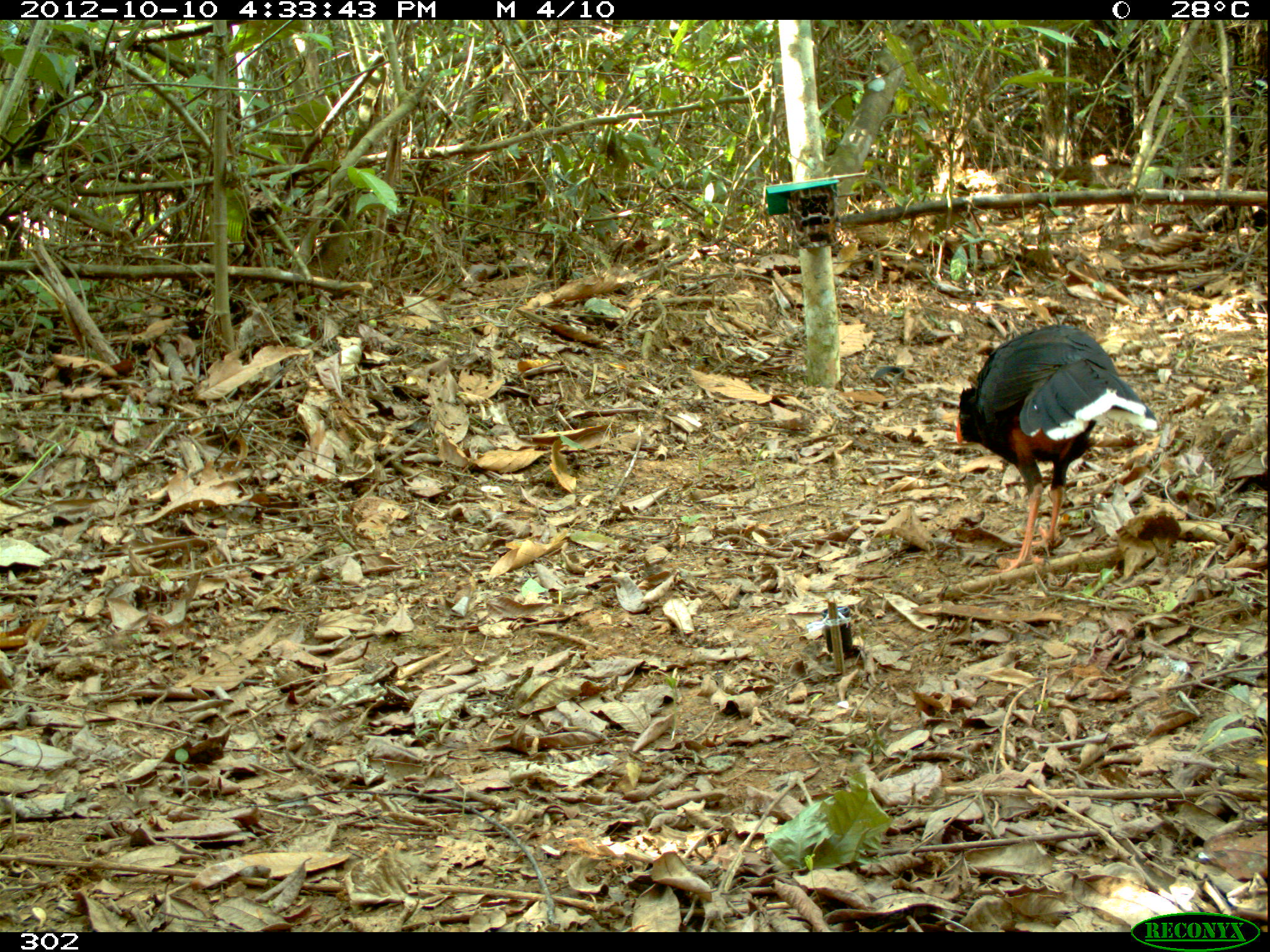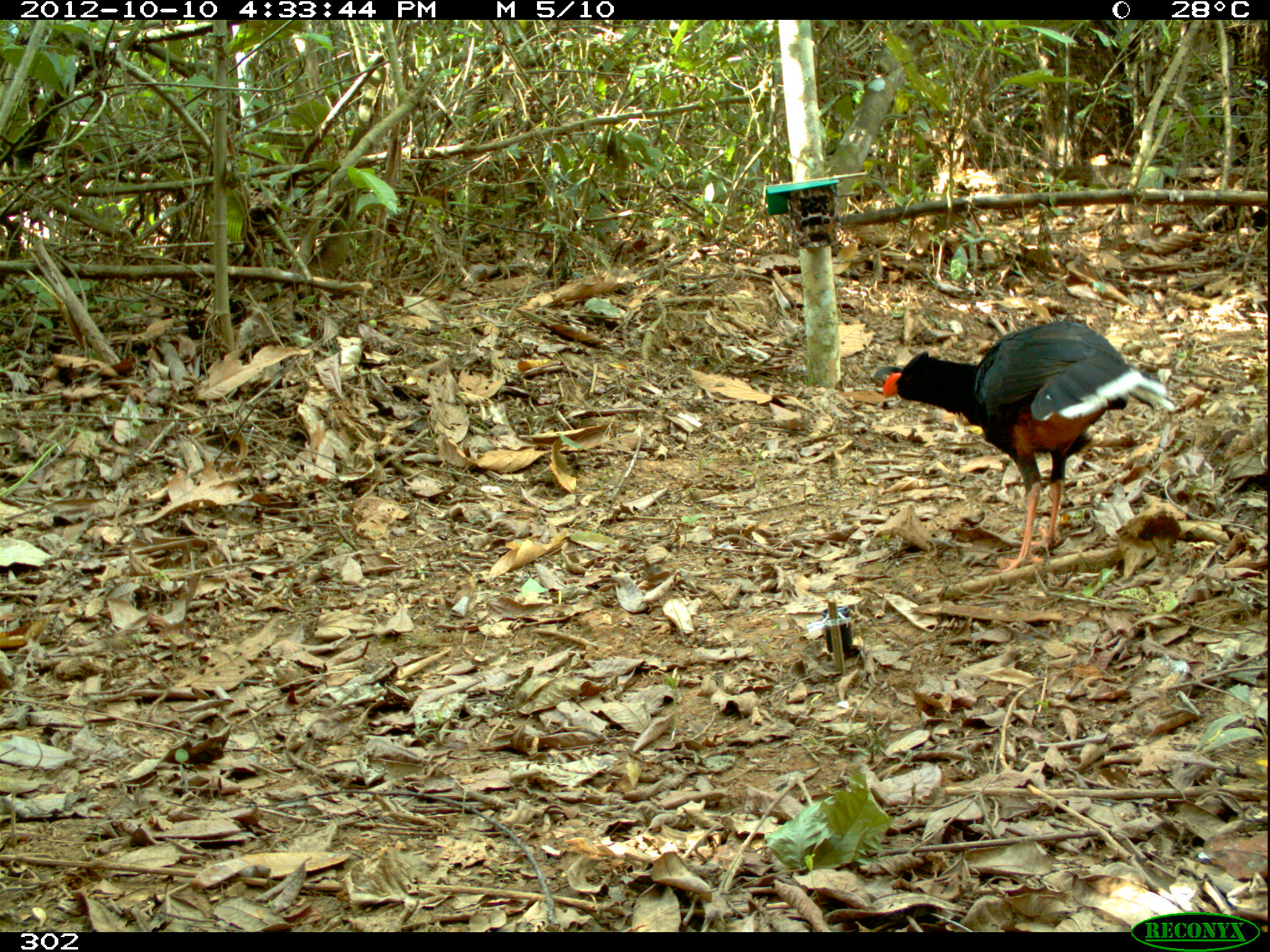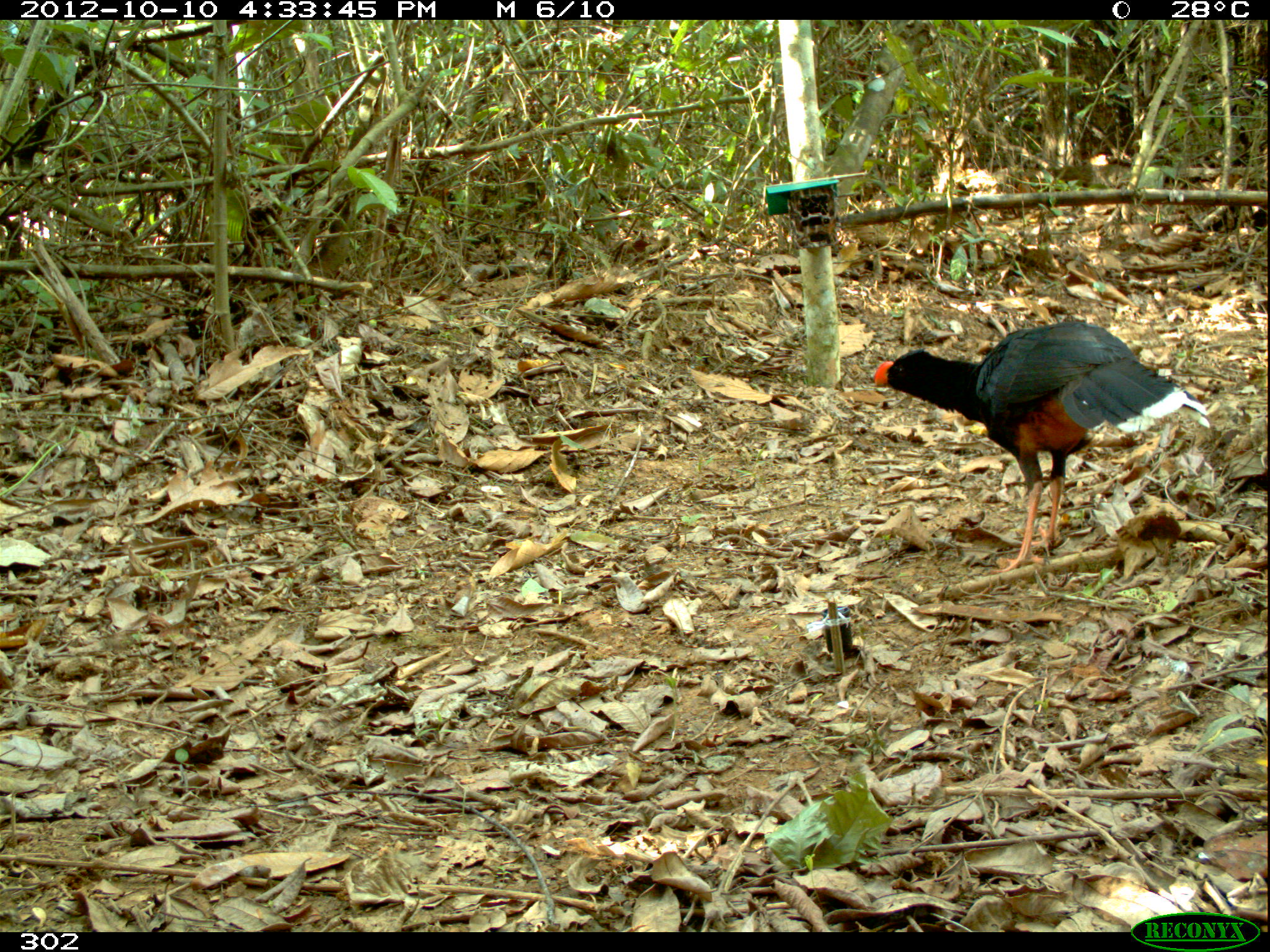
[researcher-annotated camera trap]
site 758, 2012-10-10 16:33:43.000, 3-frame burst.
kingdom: Animalia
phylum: Chordata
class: Aves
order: Galliformes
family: Cracidae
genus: Mitu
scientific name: Mitu tuberosum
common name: razor-billed curassow